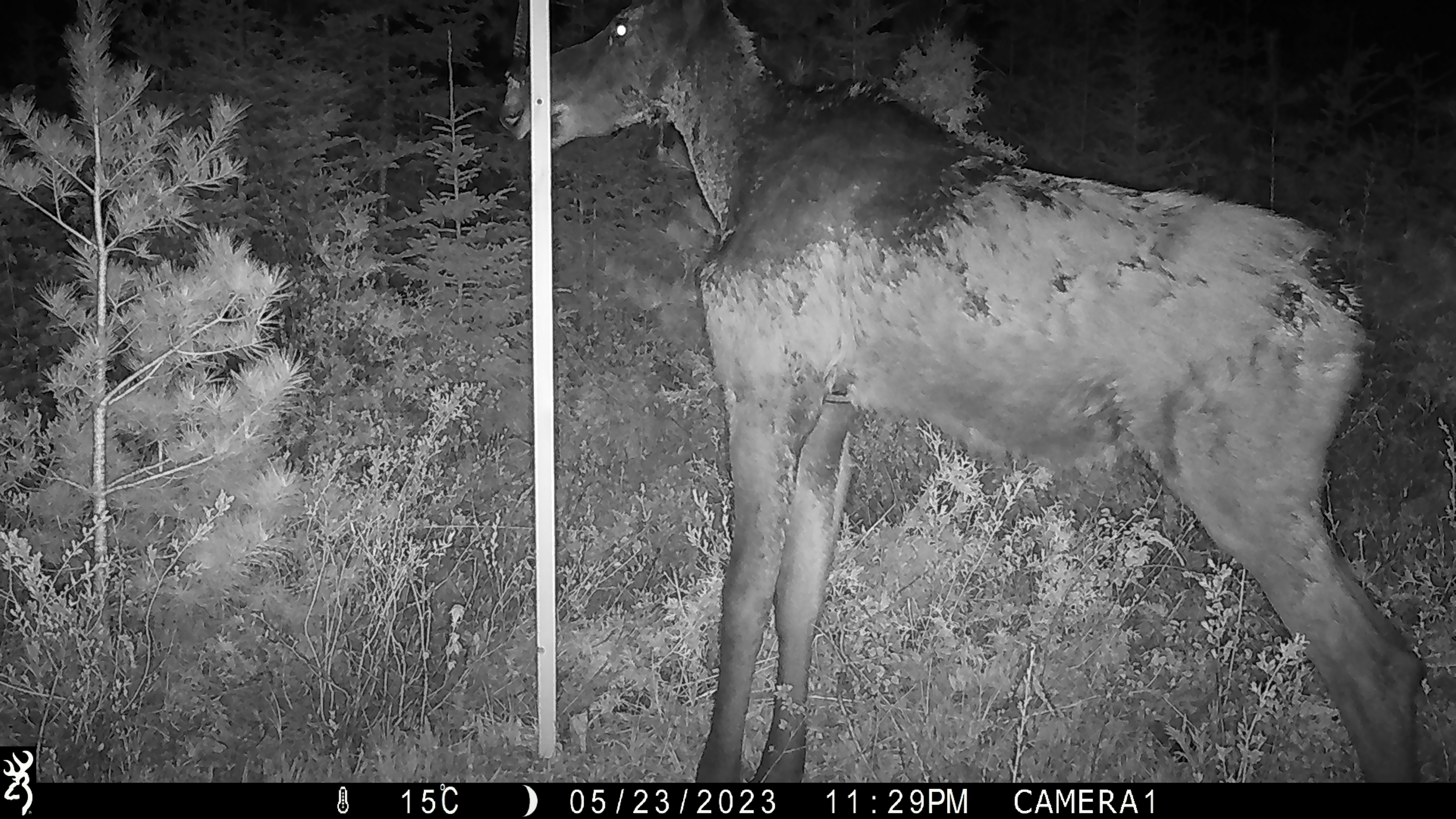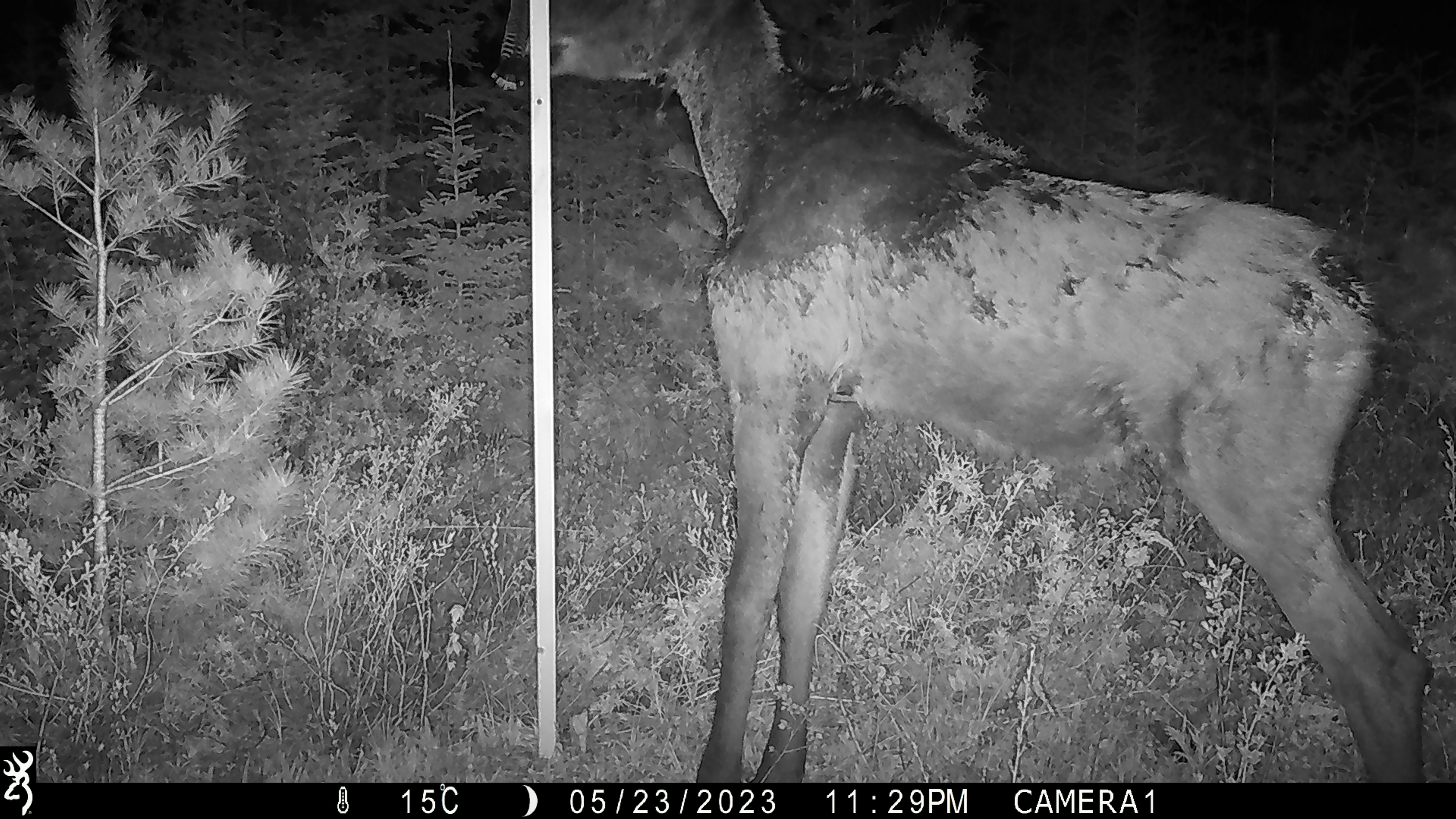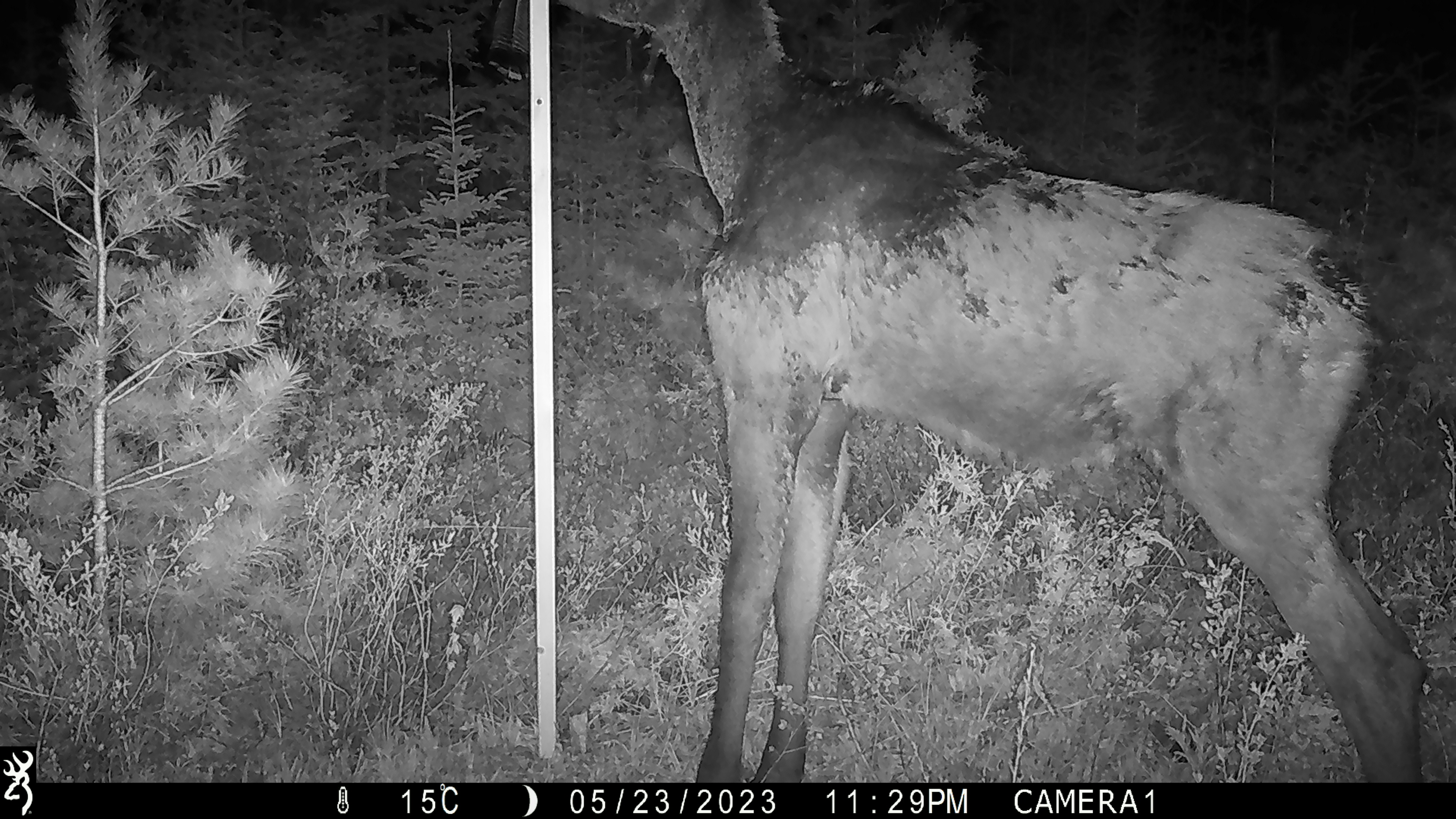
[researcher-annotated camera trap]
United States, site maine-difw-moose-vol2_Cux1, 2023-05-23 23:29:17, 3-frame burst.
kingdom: Animalia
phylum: Chordata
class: Mammalia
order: Artiodactyla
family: Cervidae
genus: Alces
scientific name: Alces alces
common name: moose